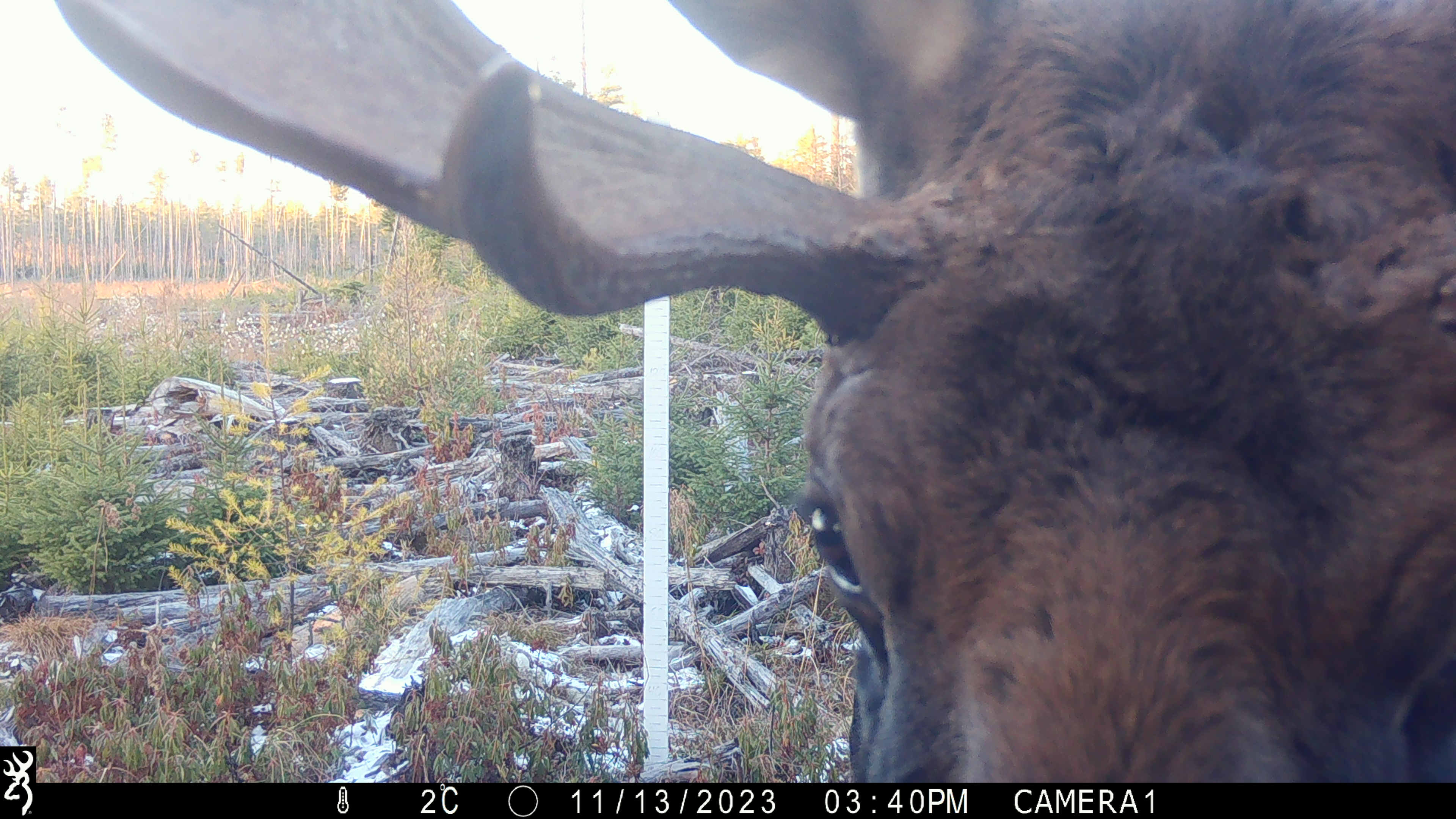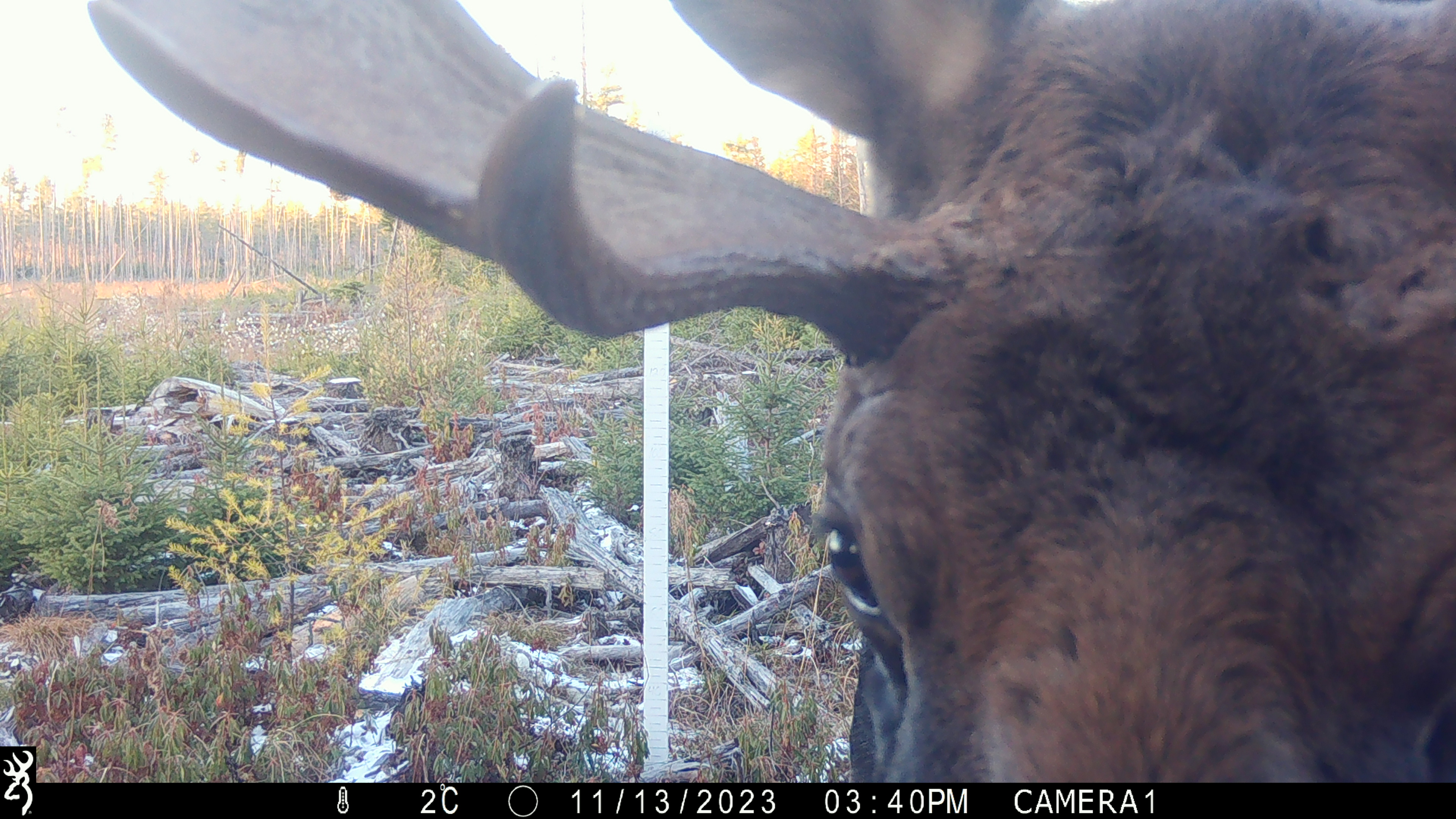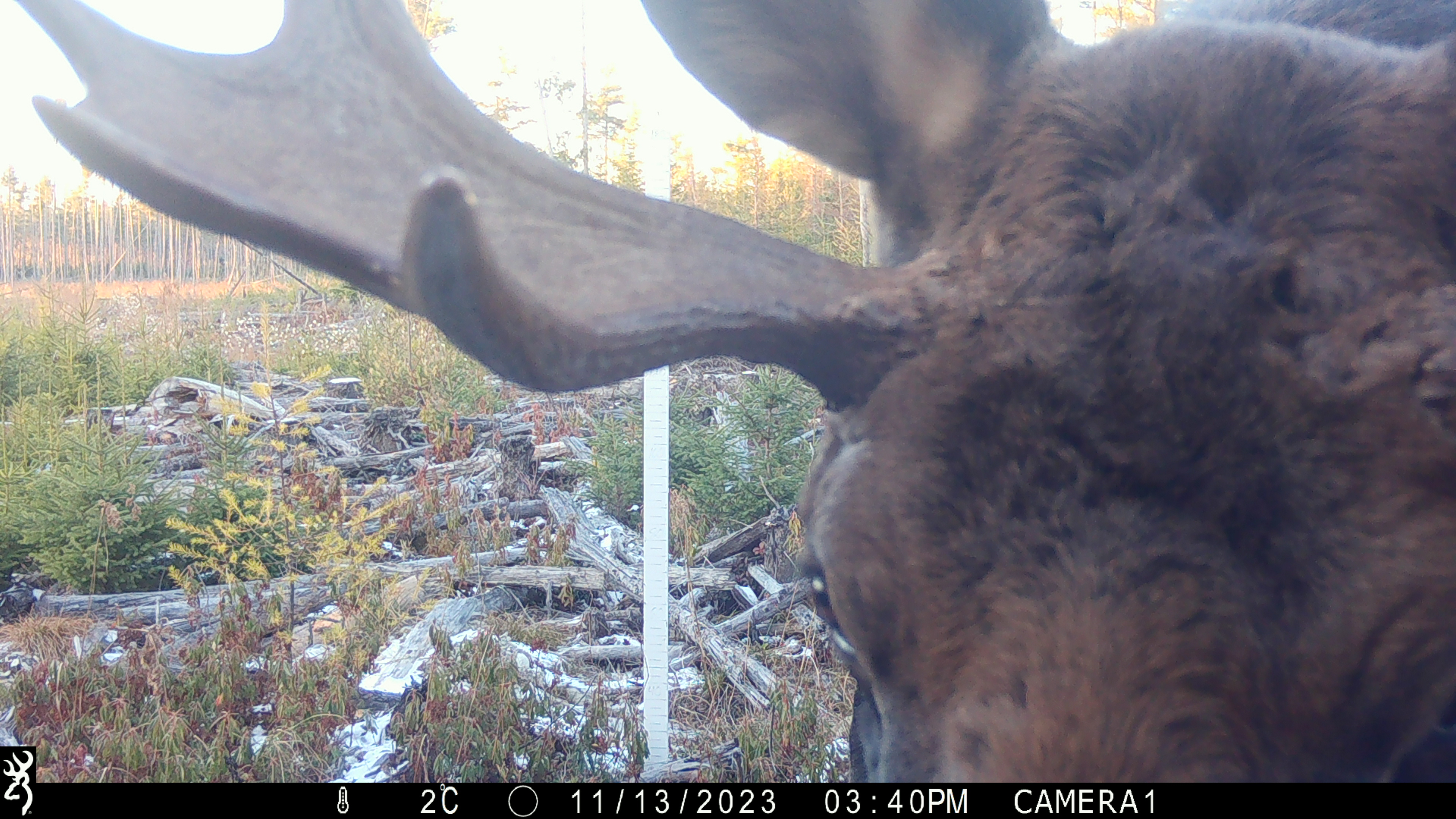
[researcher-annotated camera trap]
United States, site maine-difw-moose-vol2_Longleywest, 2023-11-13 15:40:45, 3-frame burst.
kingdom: Animalia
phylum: Chordata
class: Mammalia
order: Artiodactyla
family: Cervidae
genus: Alces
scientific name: Alces alces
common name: moose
Moose (Alces alces).